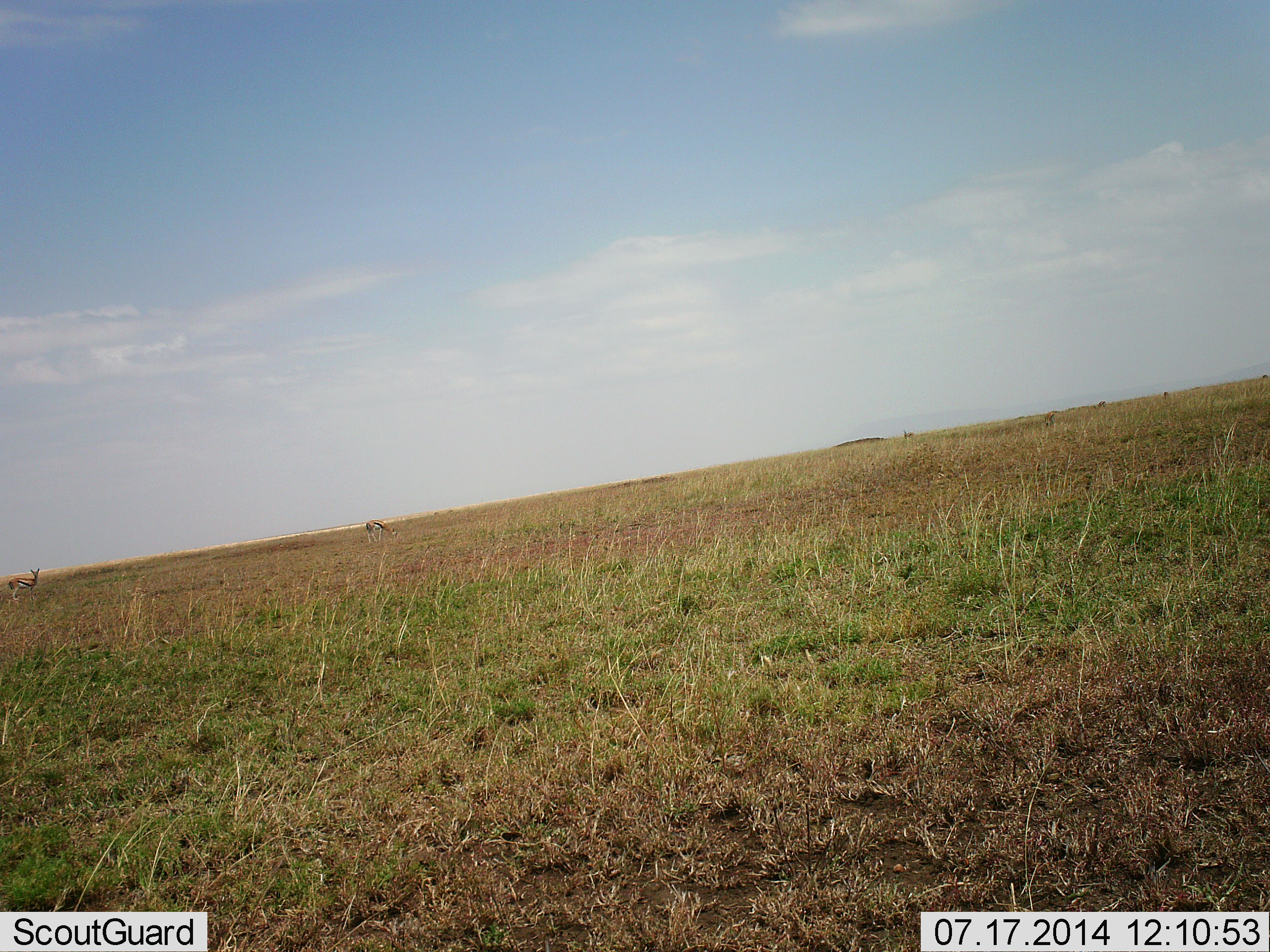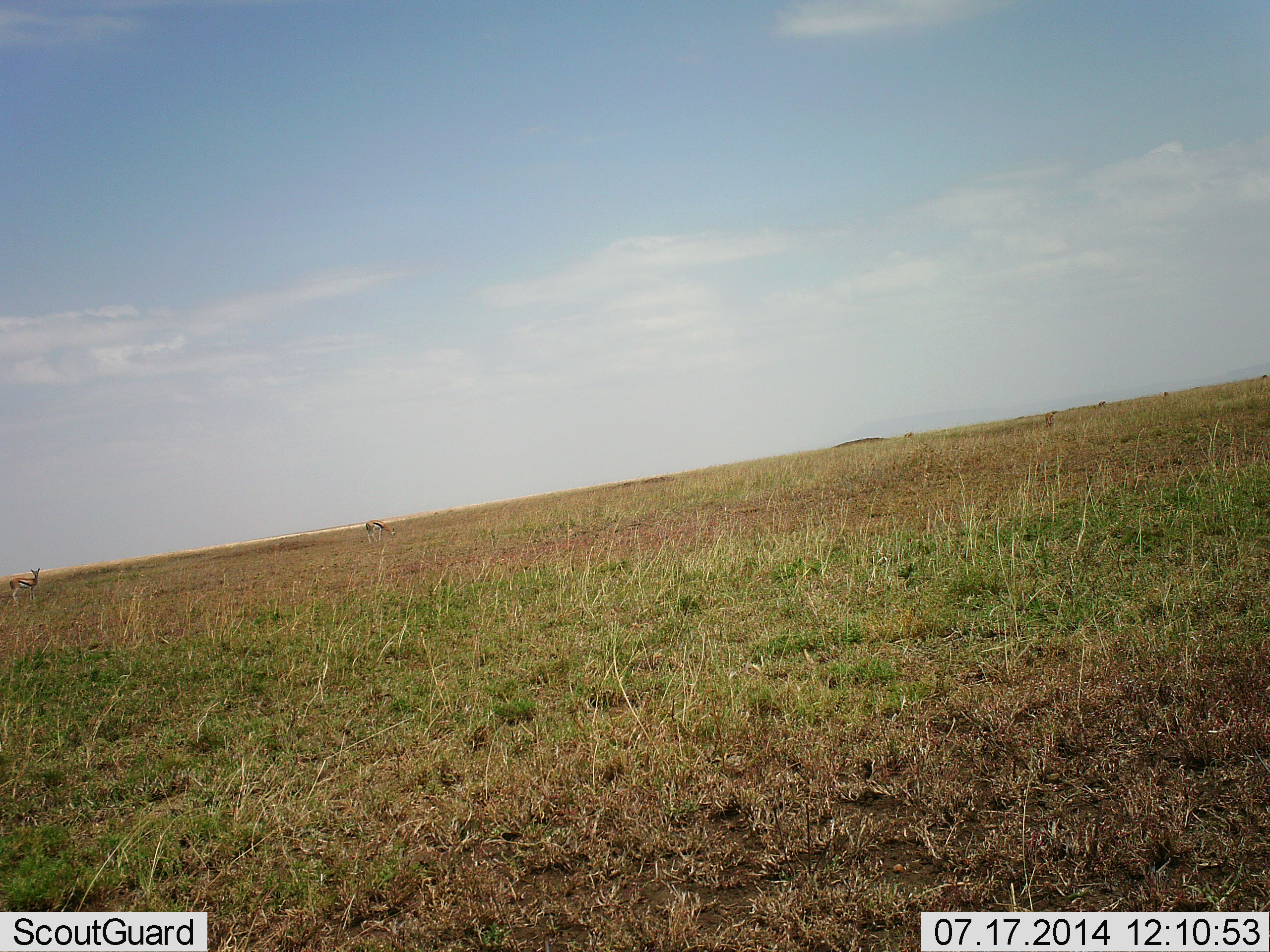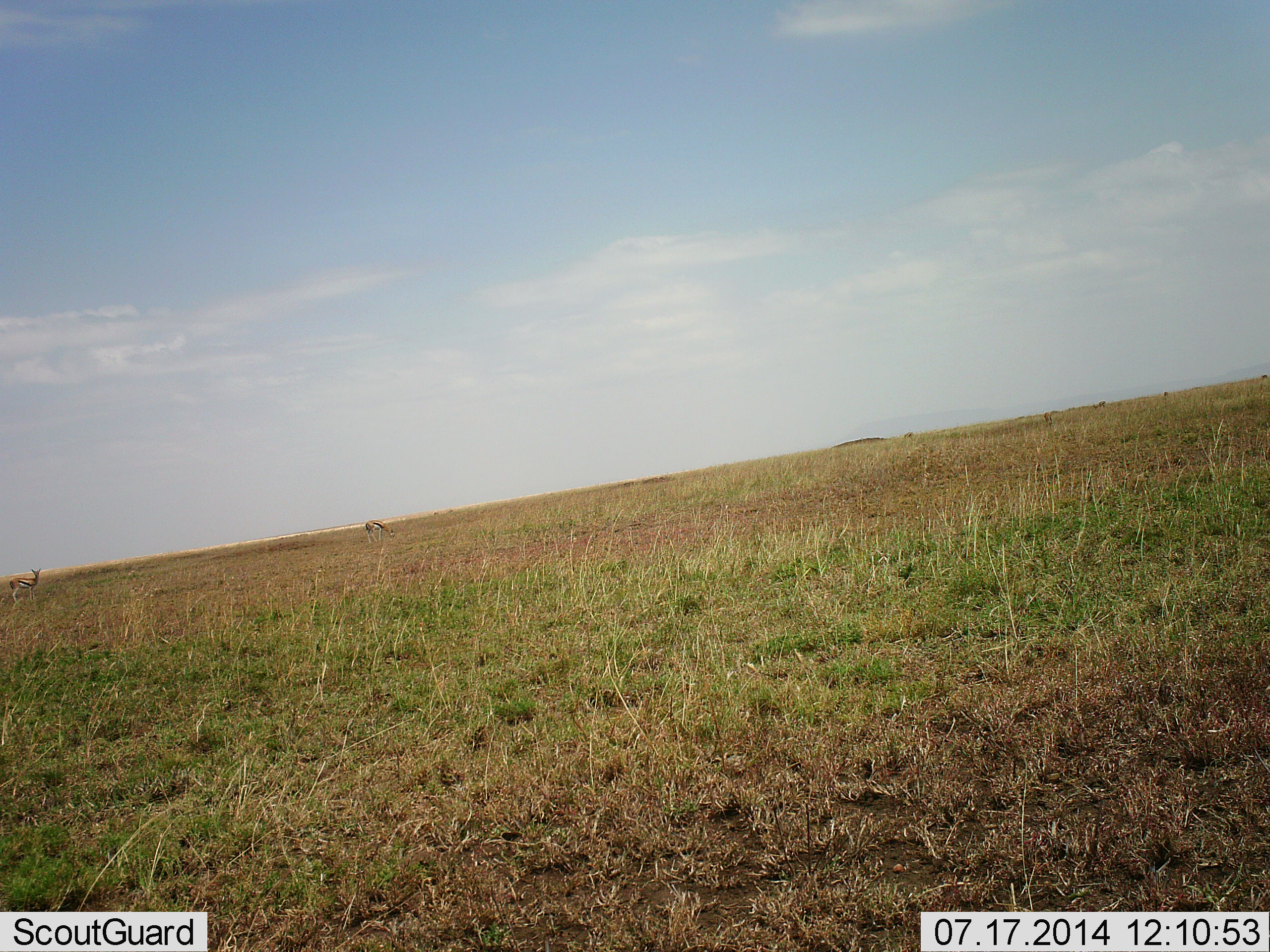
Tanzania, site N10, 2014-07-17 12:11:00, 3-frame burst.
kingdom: Animalia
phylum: Chordata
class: Mammalia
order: Artiodactyla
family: Bovidae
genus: Eudorcas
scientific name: Eudorcas thomsonii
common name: thomson's gazelle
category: gazellethomsons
Gazellethomsons (thomson's gazelle) (Eudorcas thomsonii), count 2. Behavior (volunteer vote fractions): standing 100%, resting 0%, moving 0%, interacting 0%. Young present (vote fraction): 0%. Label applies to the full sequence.